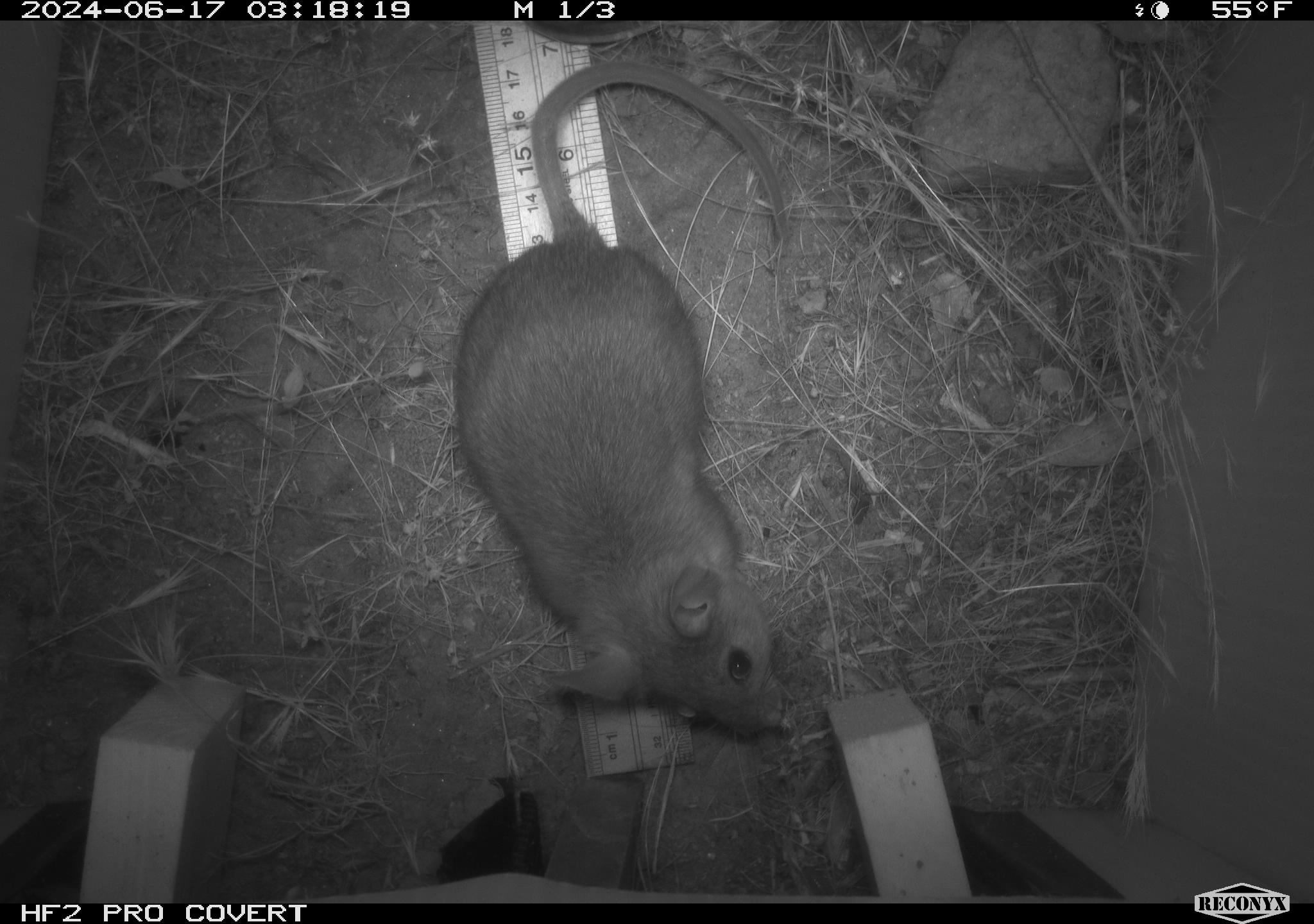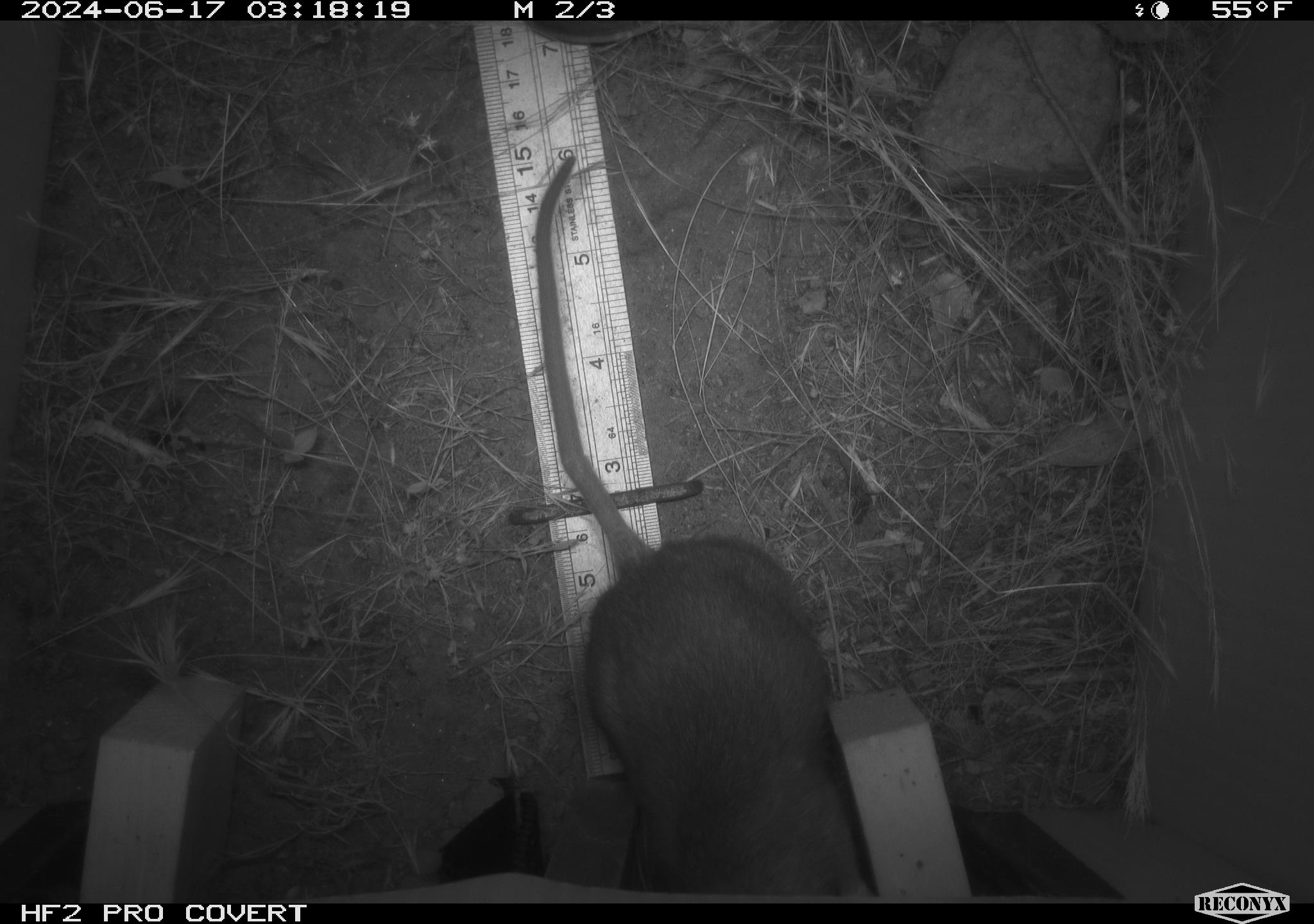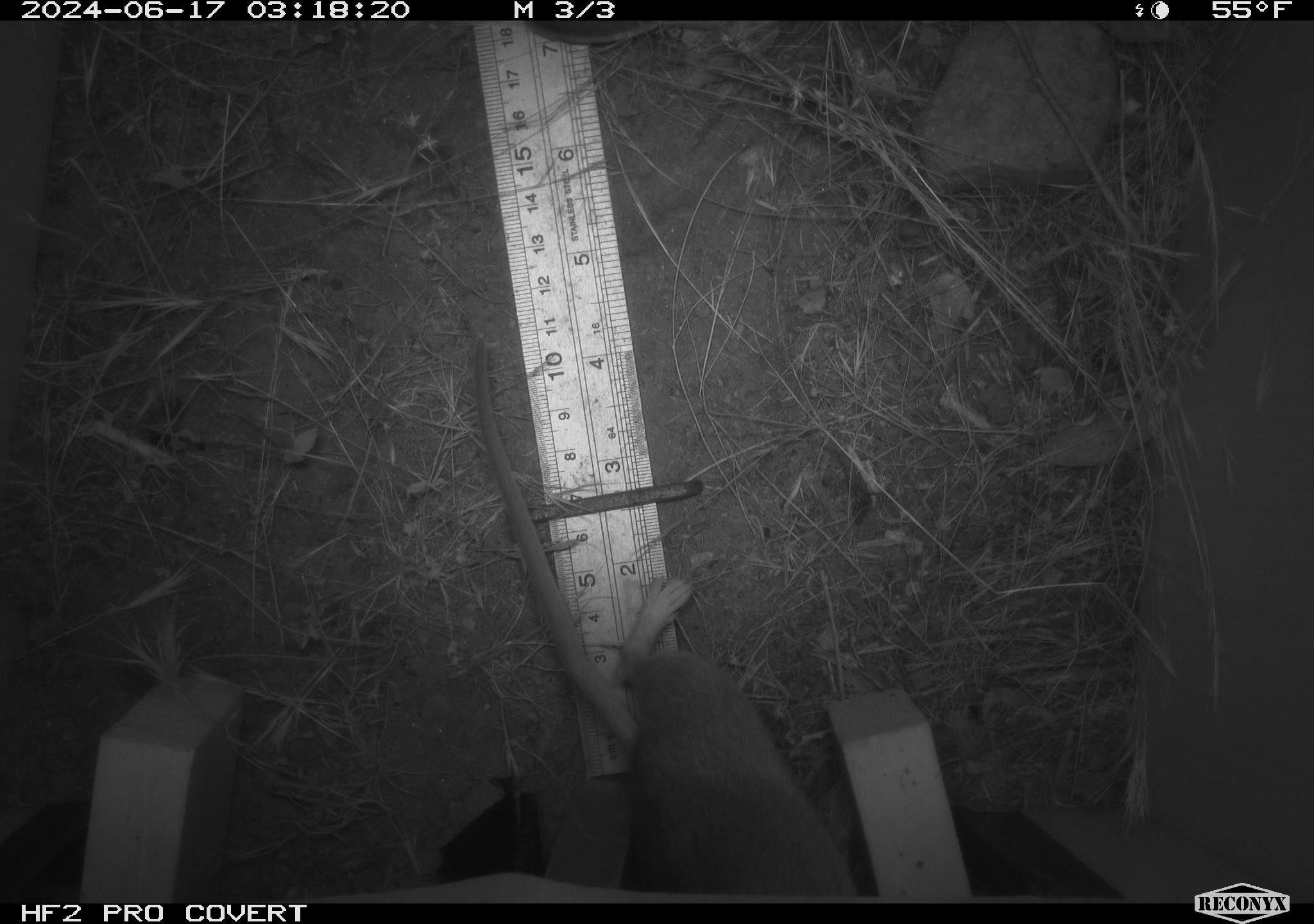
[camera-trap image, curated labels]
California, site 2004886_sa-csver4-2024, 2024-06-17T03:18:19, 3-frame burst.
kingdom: Animalia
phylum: Chordata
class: Mammalia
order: Rodentia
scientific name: Rodentia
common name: woodrat or rat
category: woodrat or rat species